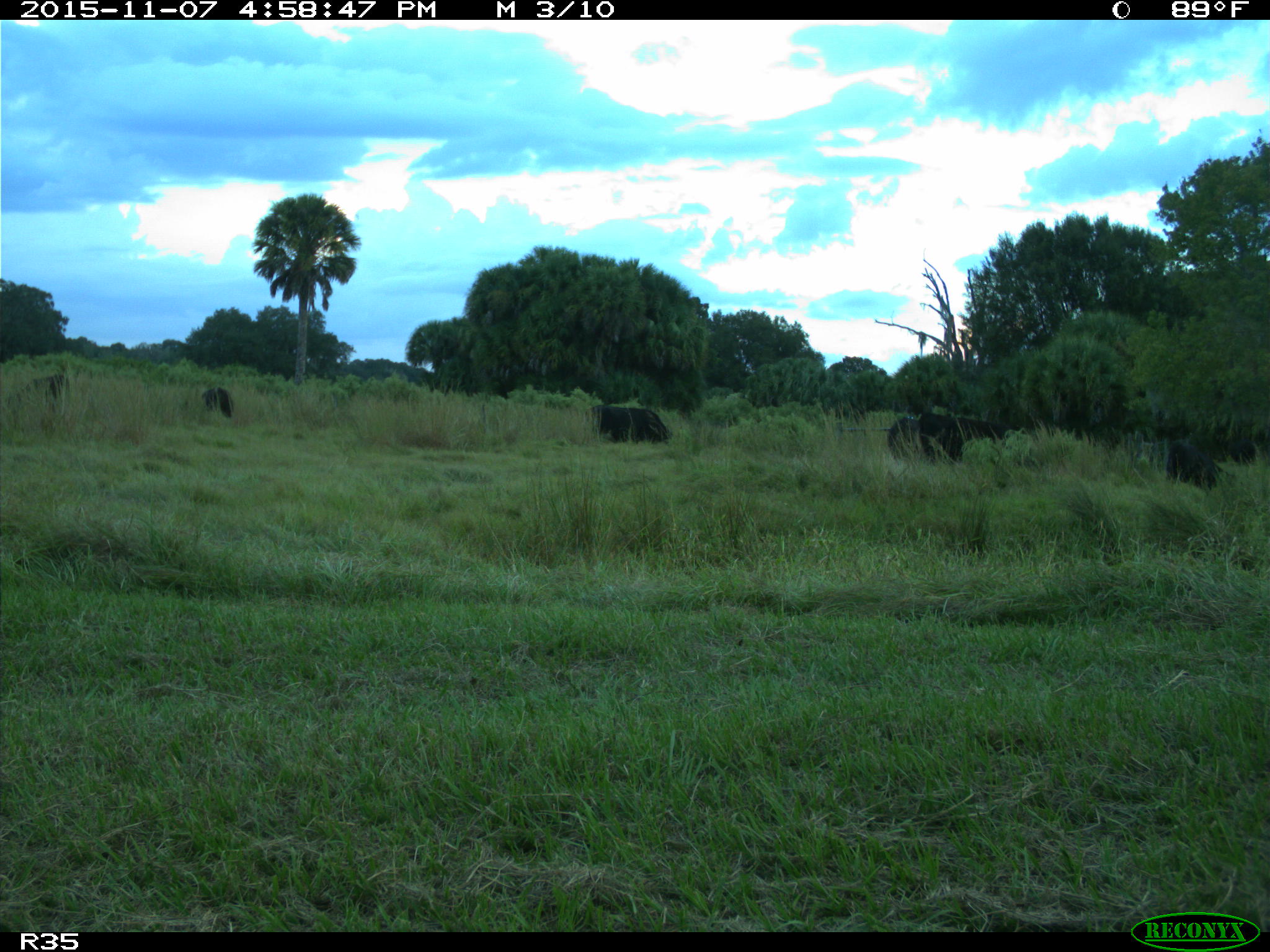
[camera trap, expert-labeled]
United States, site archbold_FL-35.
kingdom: Animalia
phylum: Chordata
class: Mammalia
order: Artiodactyla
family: Bovidae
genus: Bos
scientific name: Bos taurus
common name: domestic cow